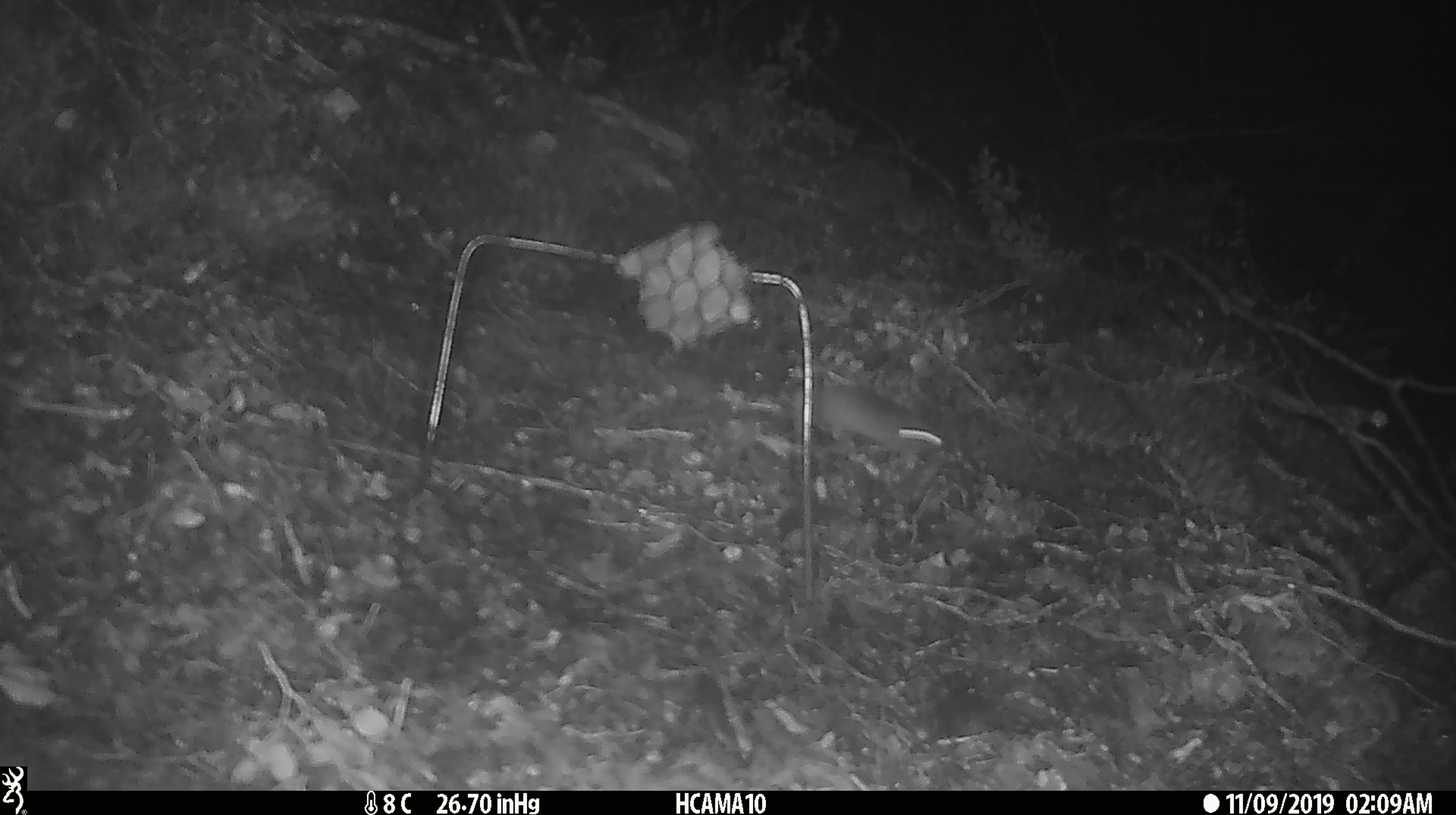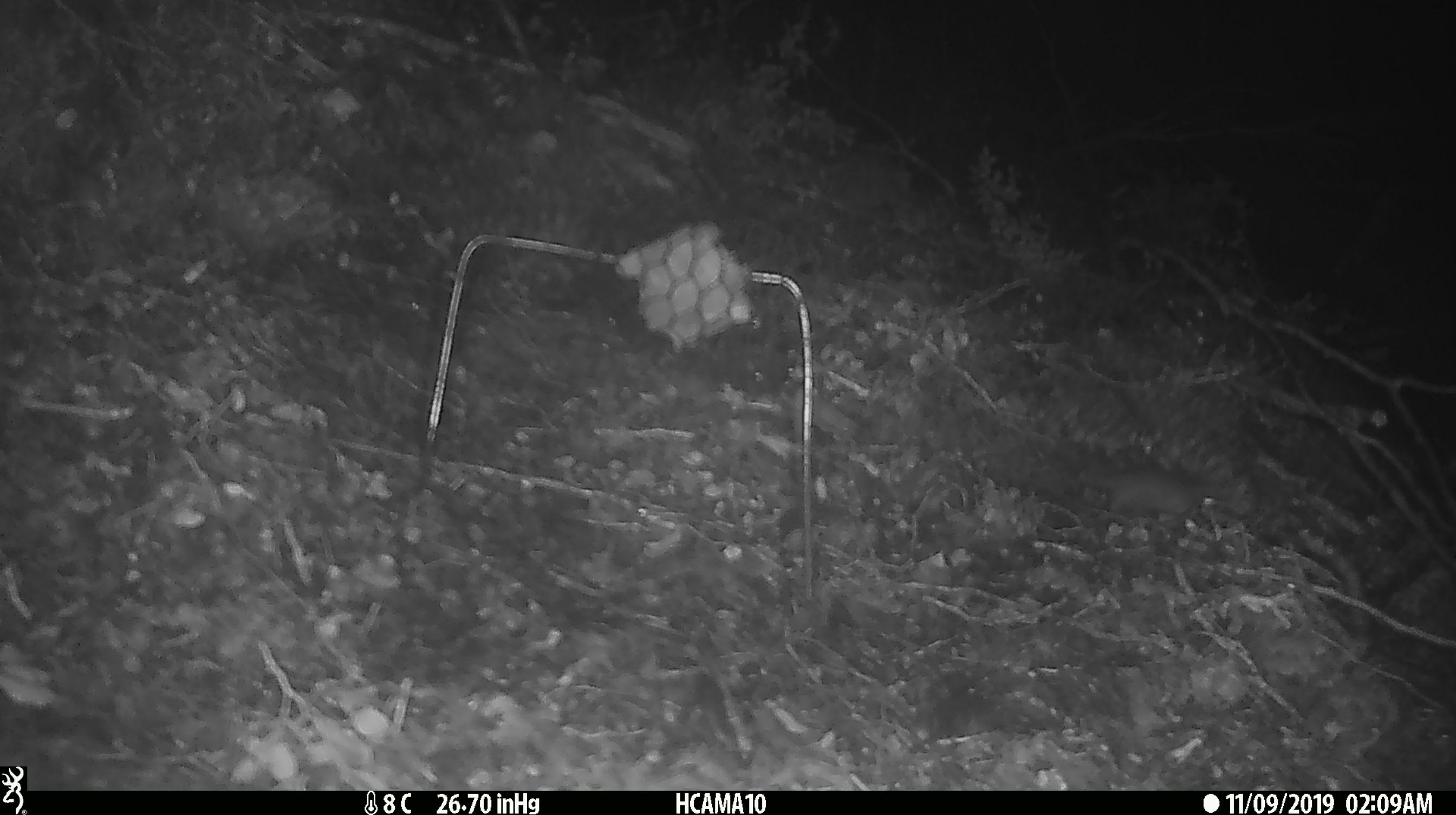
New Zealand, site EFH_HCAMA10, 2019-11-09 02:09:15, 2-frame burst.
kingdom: Animalia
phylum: Chordata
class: Mammalia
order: Rodentia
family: Muridae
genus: Mus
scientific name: Mus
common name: mouse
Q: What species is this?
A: Mouse (Mus).